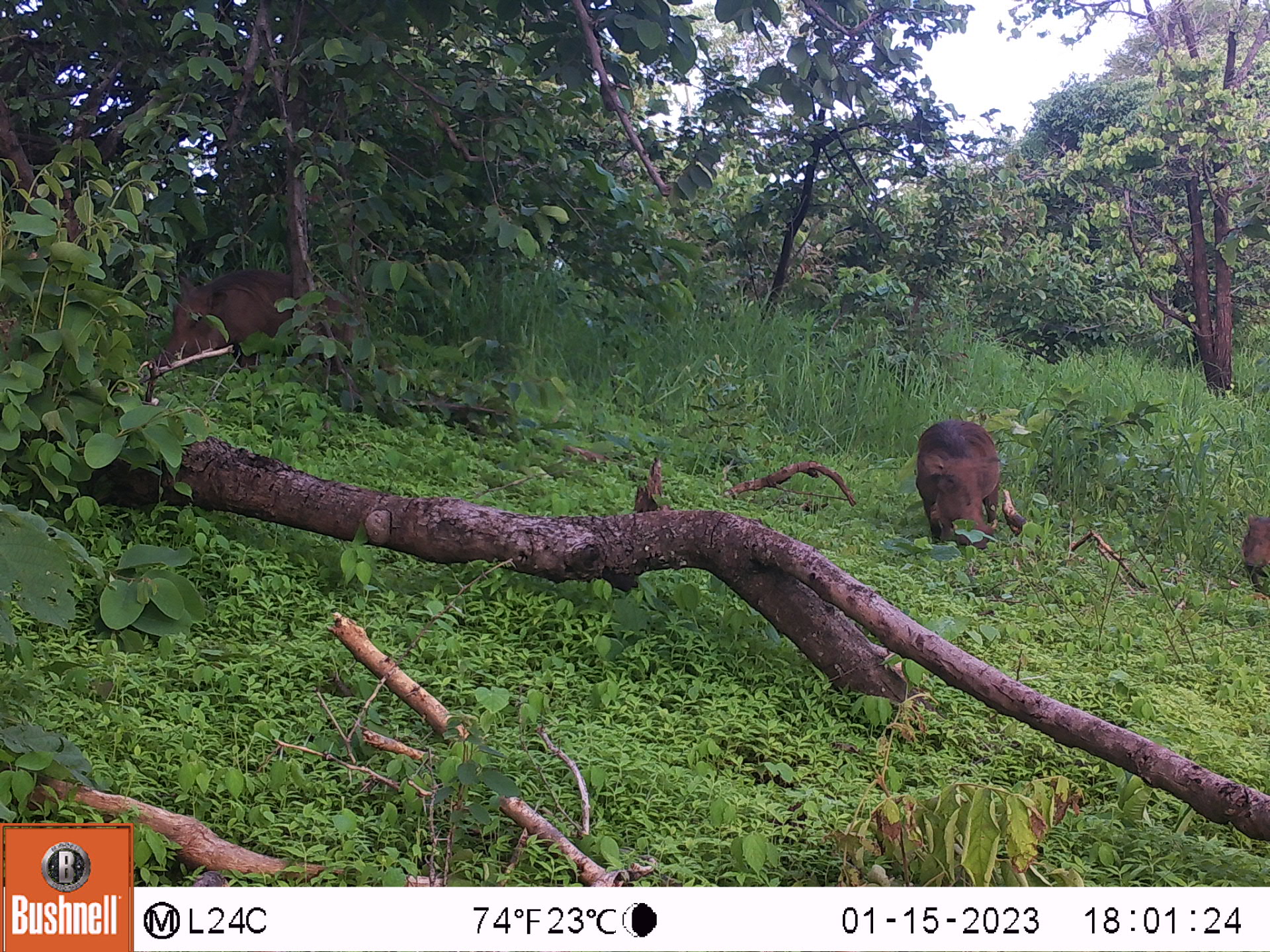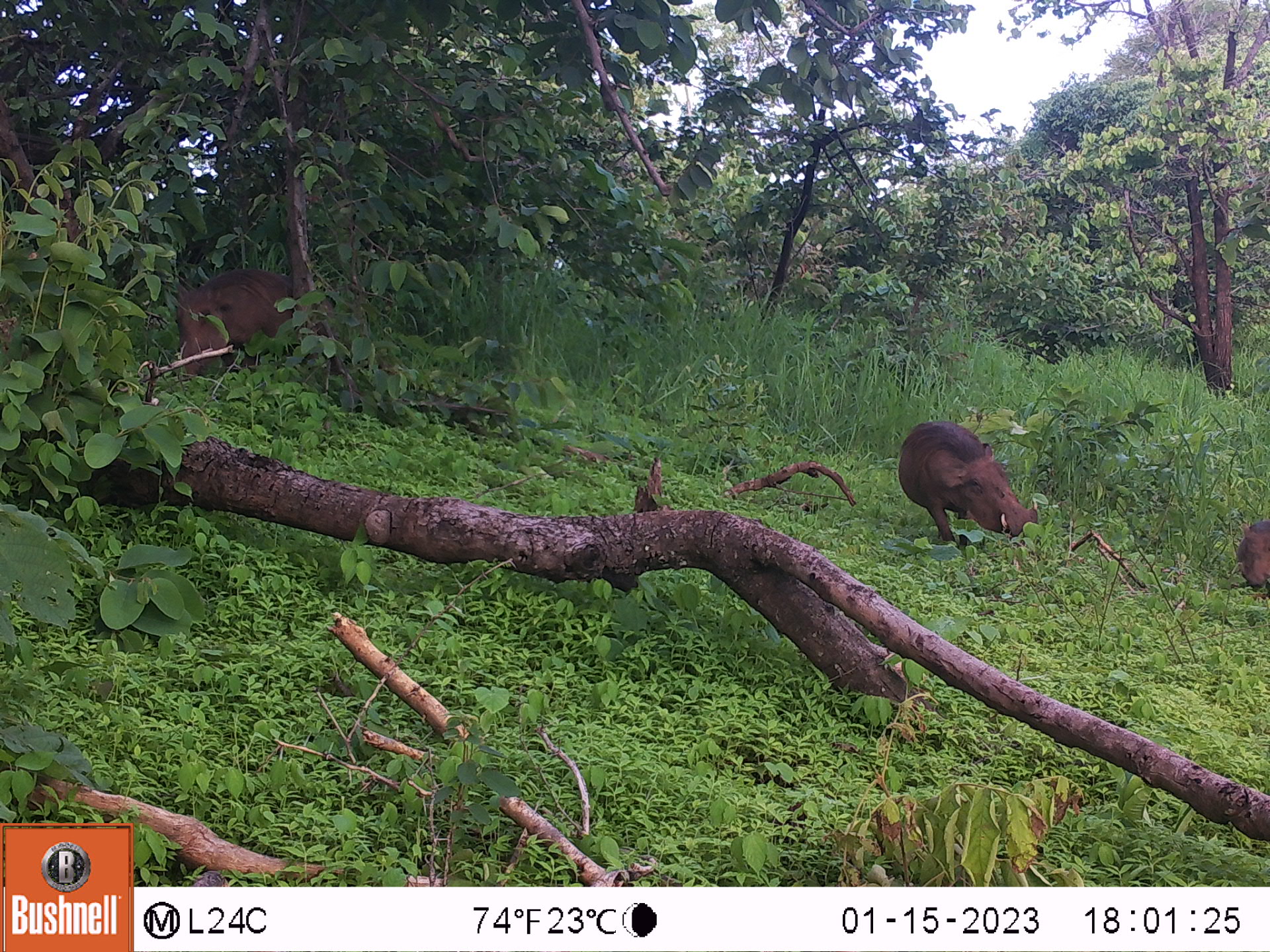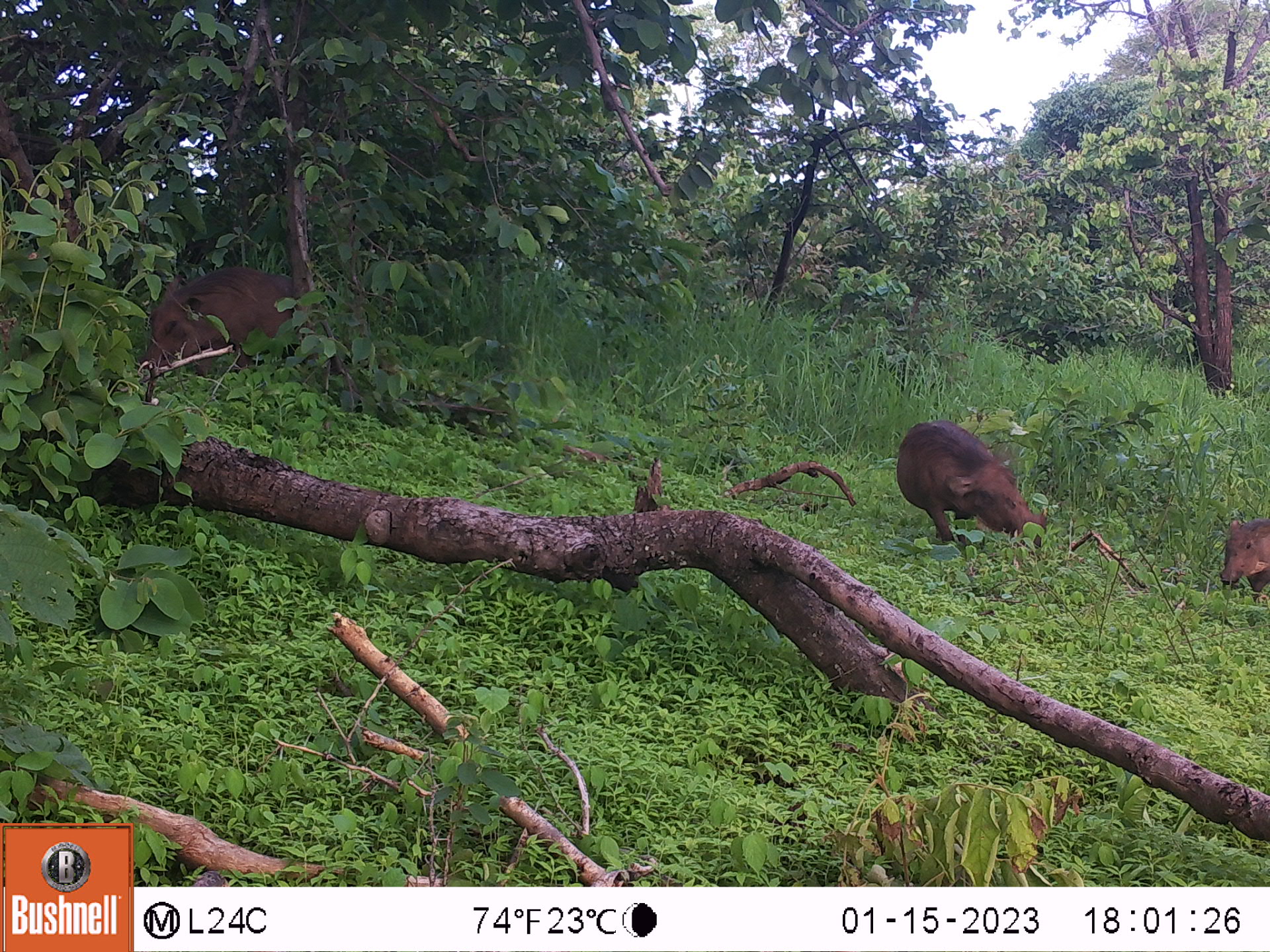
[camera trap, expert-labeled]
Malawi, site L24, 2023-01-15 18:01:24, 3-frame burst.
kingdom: Animalia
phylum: Chordata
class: Mammalia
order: Artiodactyla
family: Suidae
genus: Phacochoerus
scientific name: Phacochoerus africanus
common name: common warthog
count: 3